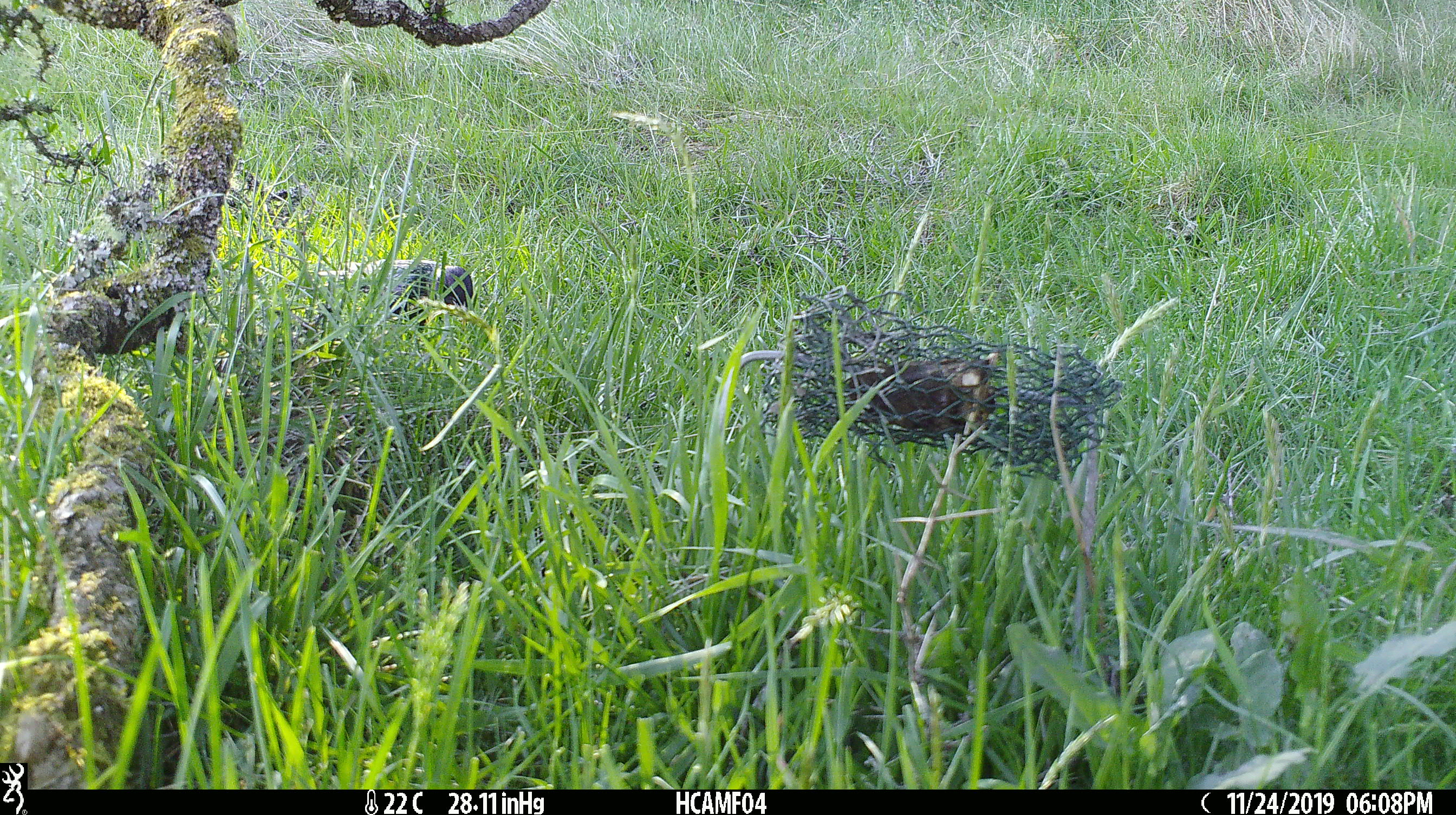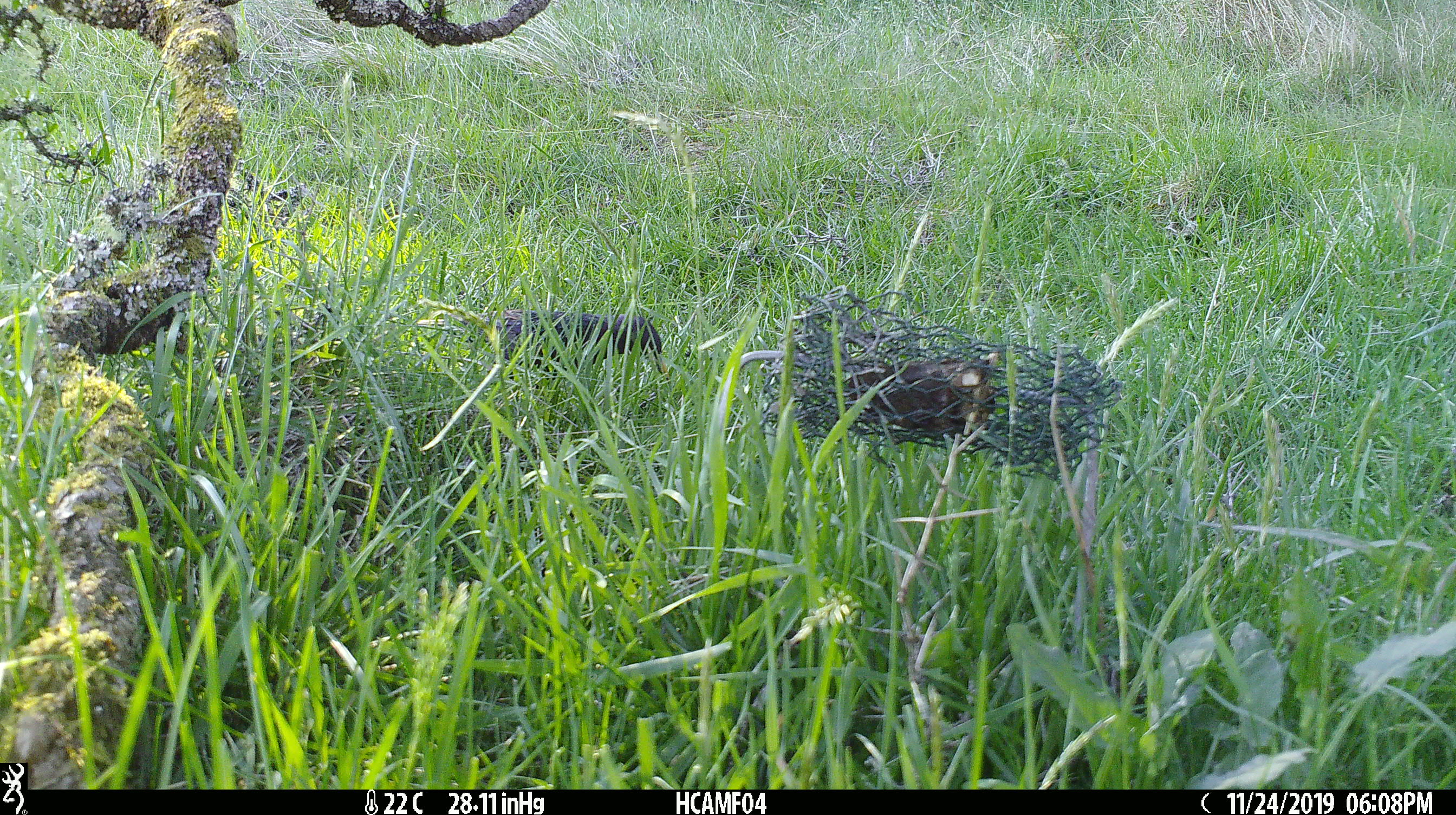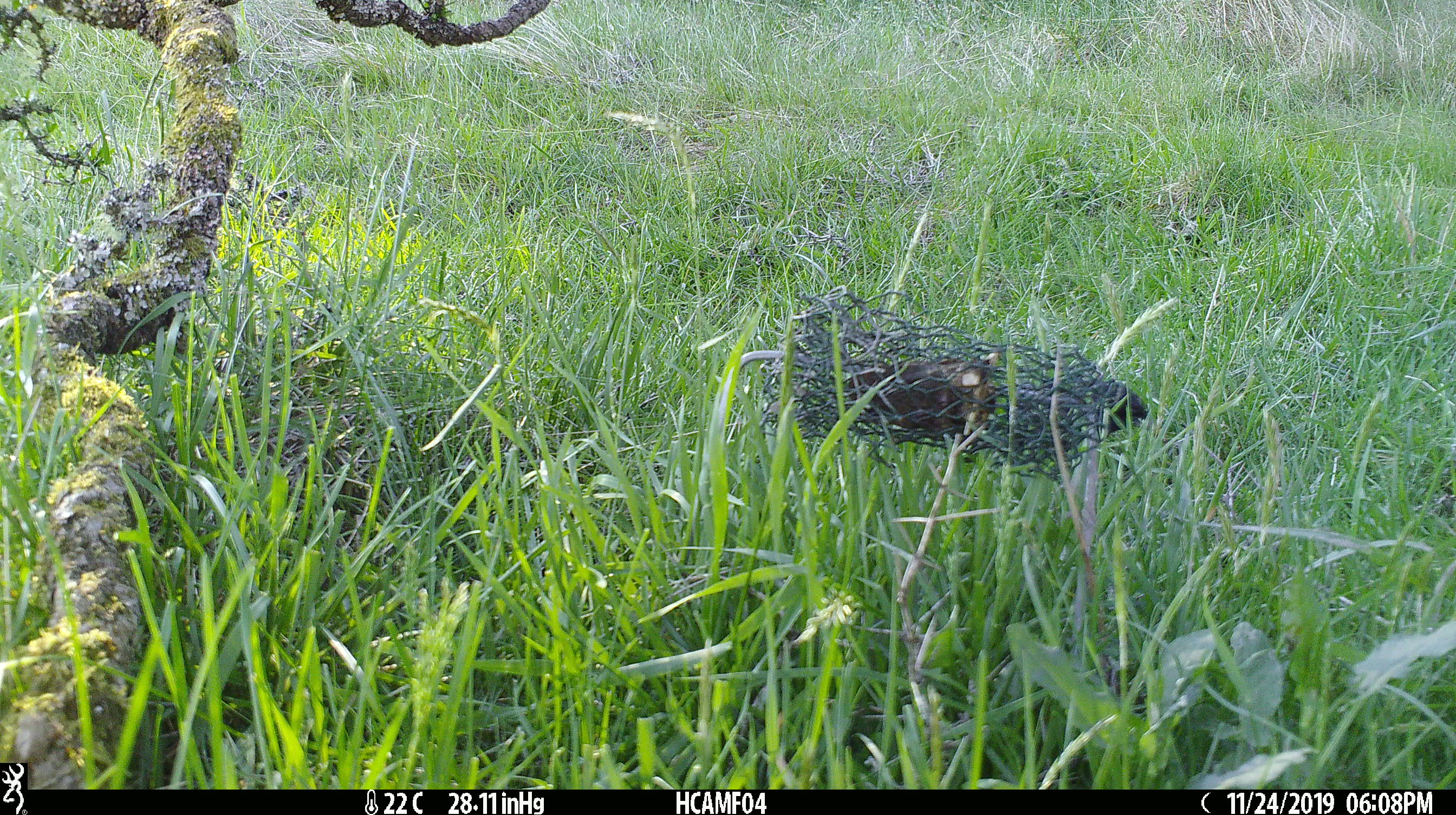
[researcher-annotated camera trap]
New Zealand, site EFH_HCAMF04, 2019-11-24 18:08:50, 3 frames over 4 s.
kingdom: Animalia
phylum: Chordata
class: Aves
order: Passeriformes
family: Sturnidae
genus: Sturnus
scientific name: Sturnus vulgaris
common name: european starling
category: starling